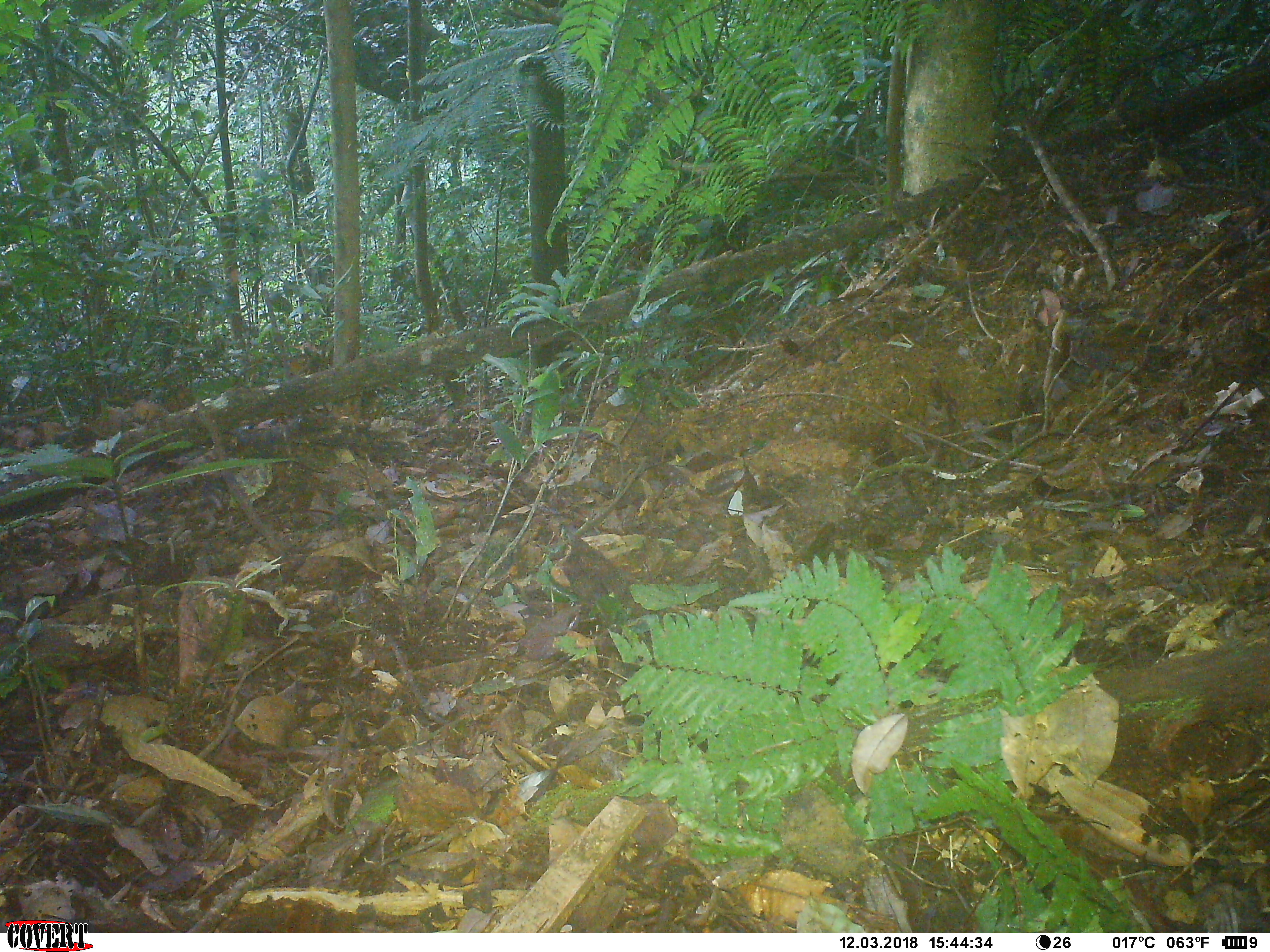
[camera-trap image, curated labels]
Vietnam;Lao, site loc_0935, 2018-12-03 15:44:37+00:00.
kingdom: Animalia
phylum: Chordata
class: Mammalia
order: Artiodactyla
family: Suidae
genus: Sus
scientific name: Sus scrofa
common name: eurasian wild pig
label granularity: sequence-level